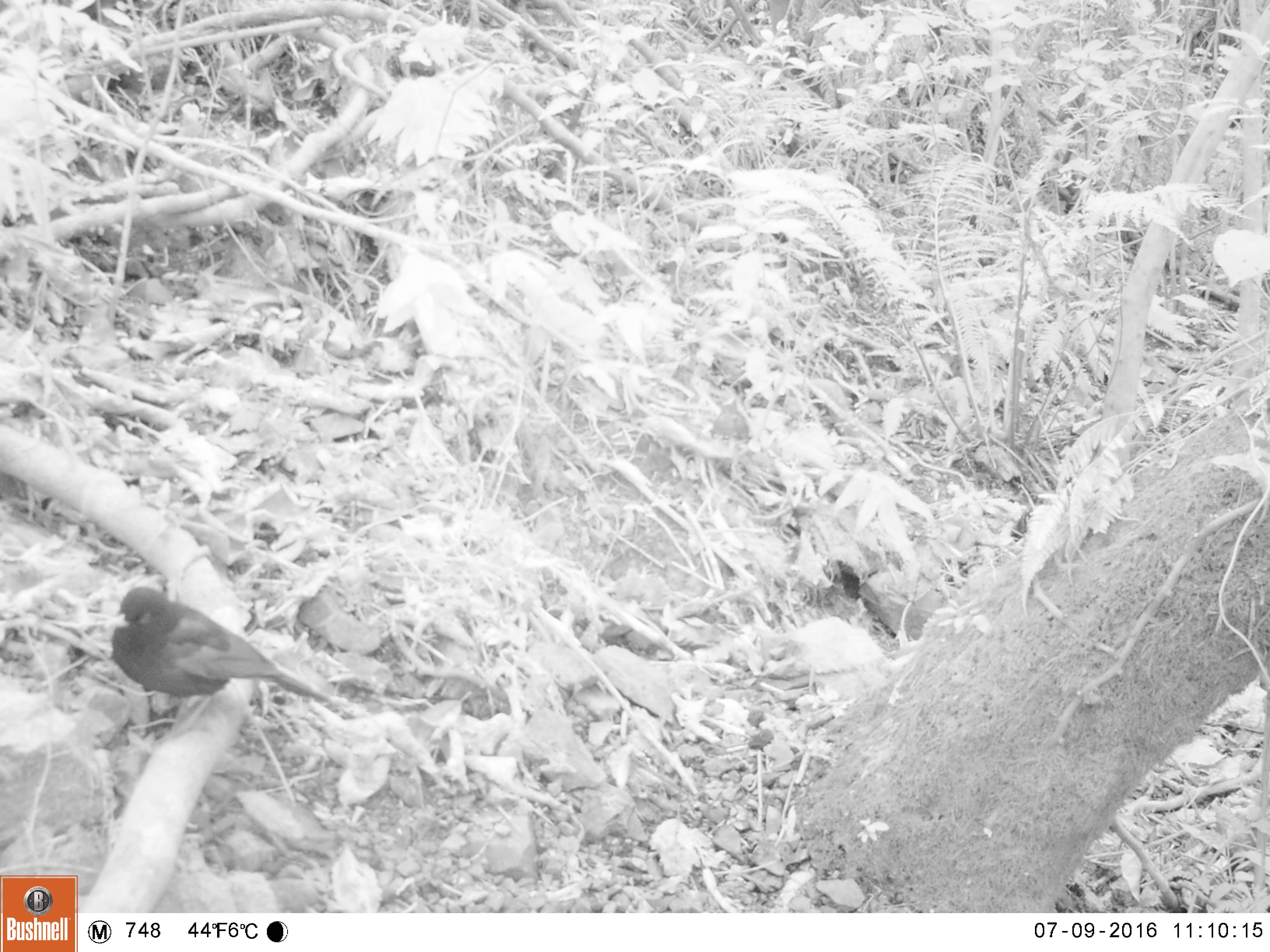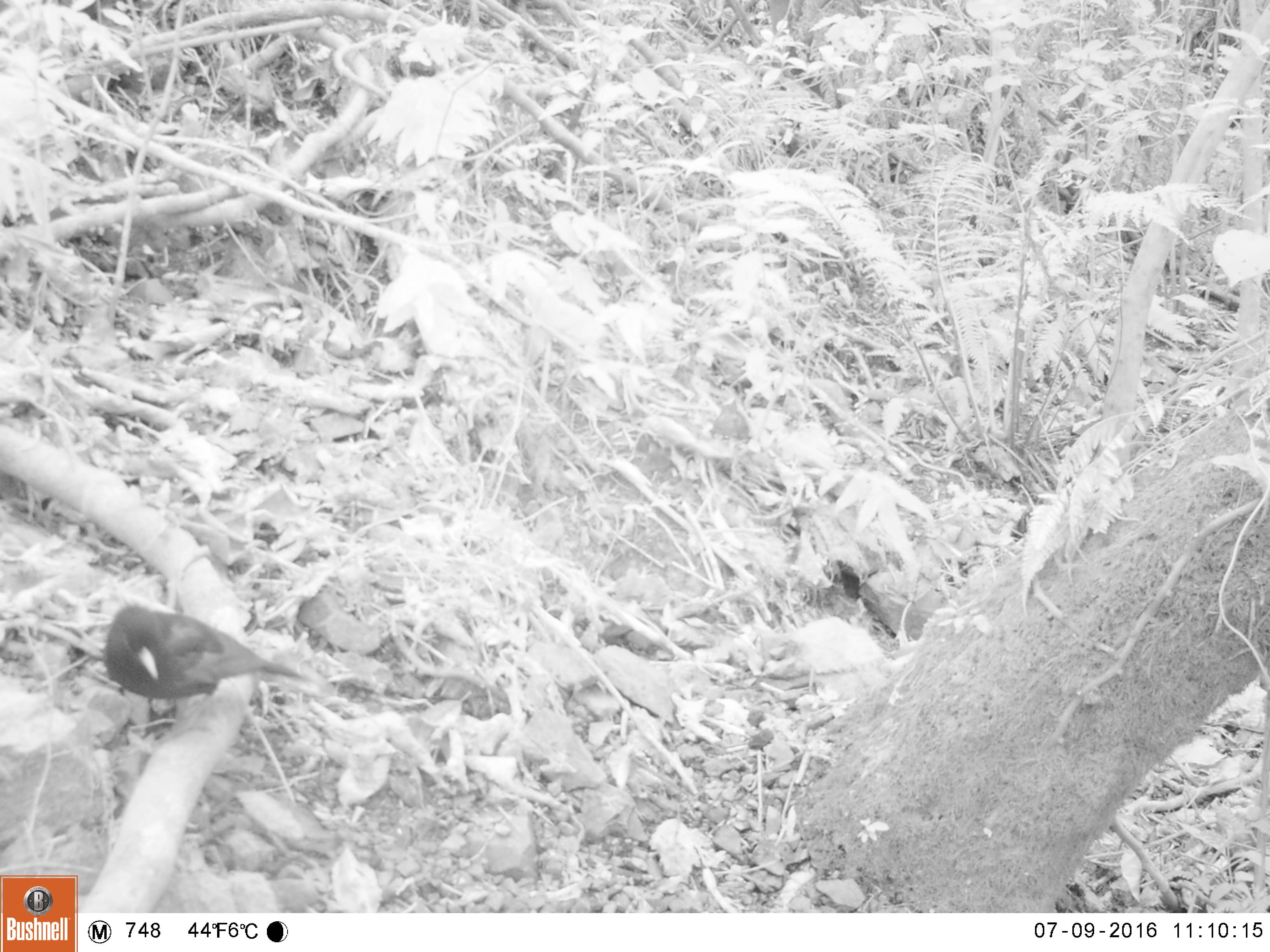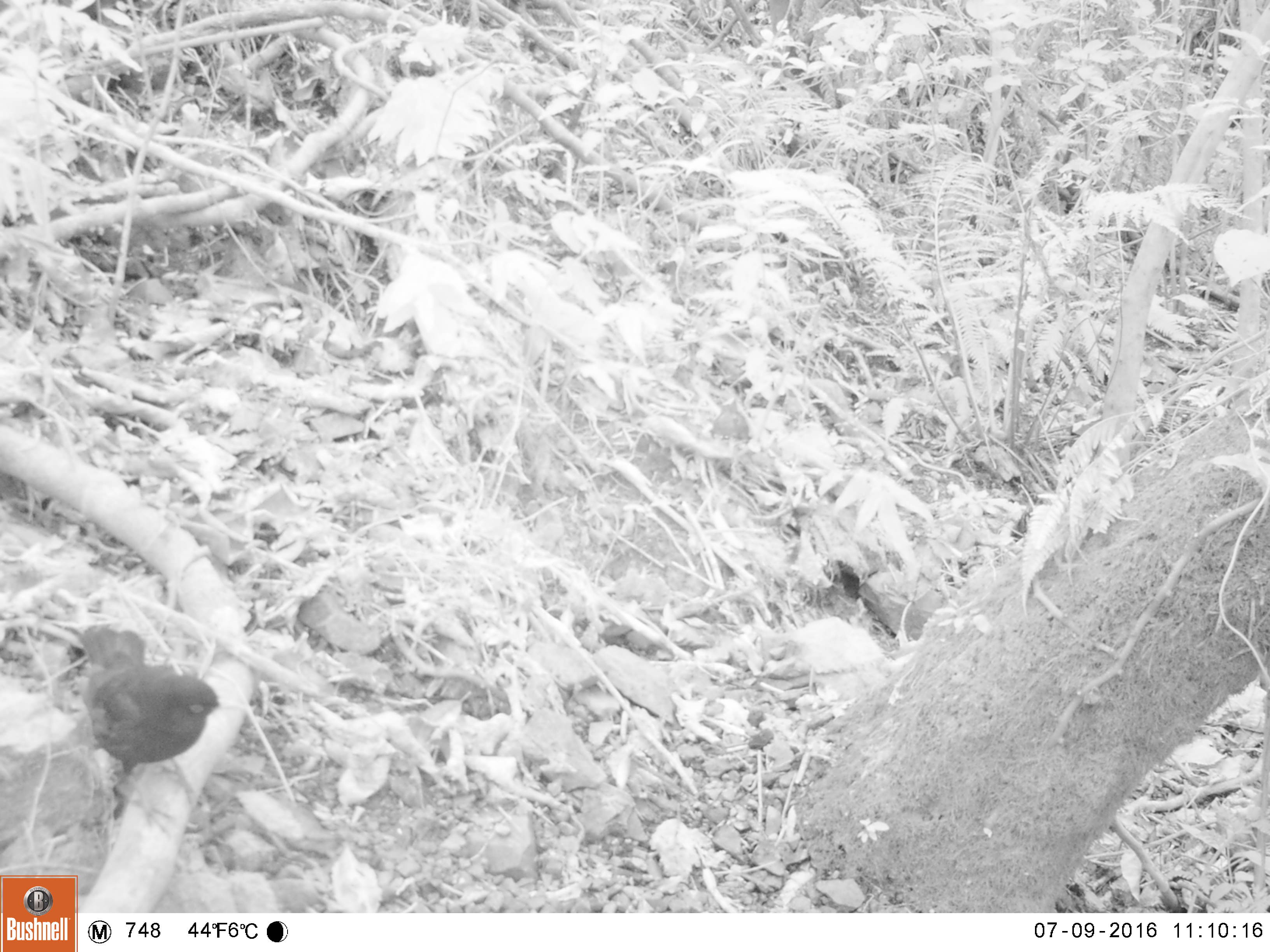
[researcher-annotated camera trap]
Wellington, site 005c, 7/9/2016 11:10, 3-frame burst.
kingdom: Animalia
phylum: Chordata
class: Aves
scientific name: Aves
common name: bird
Bird (Aves).